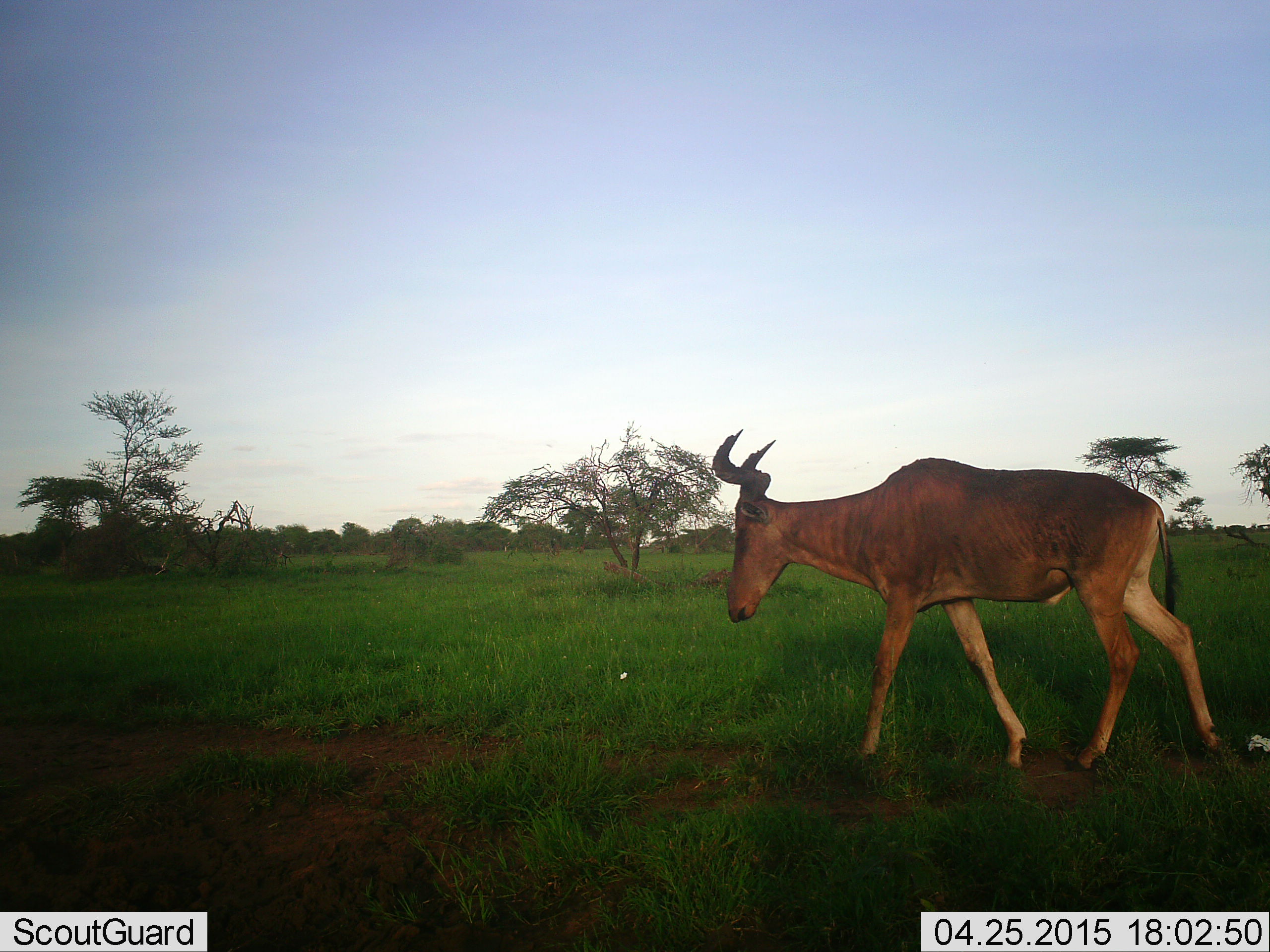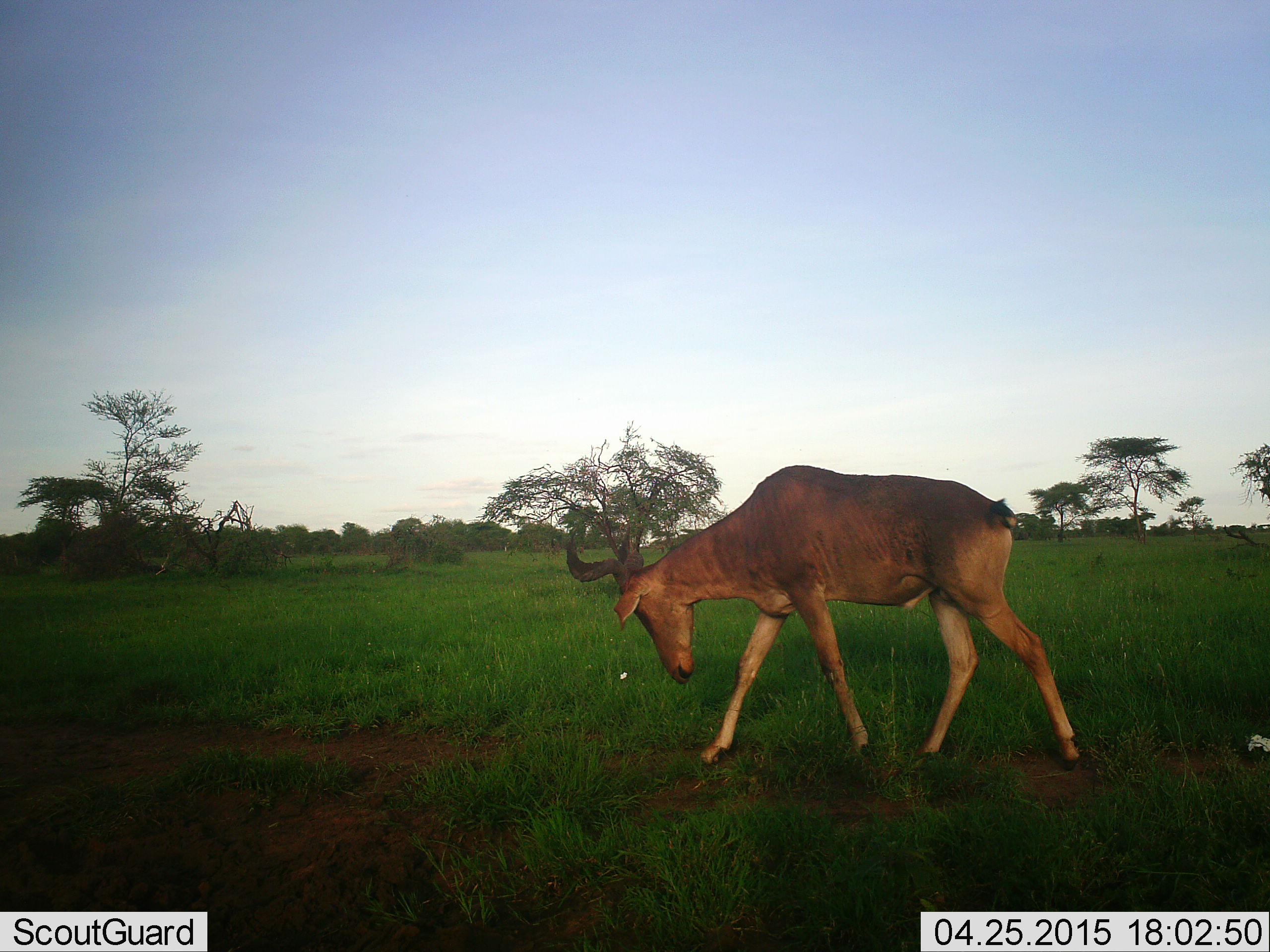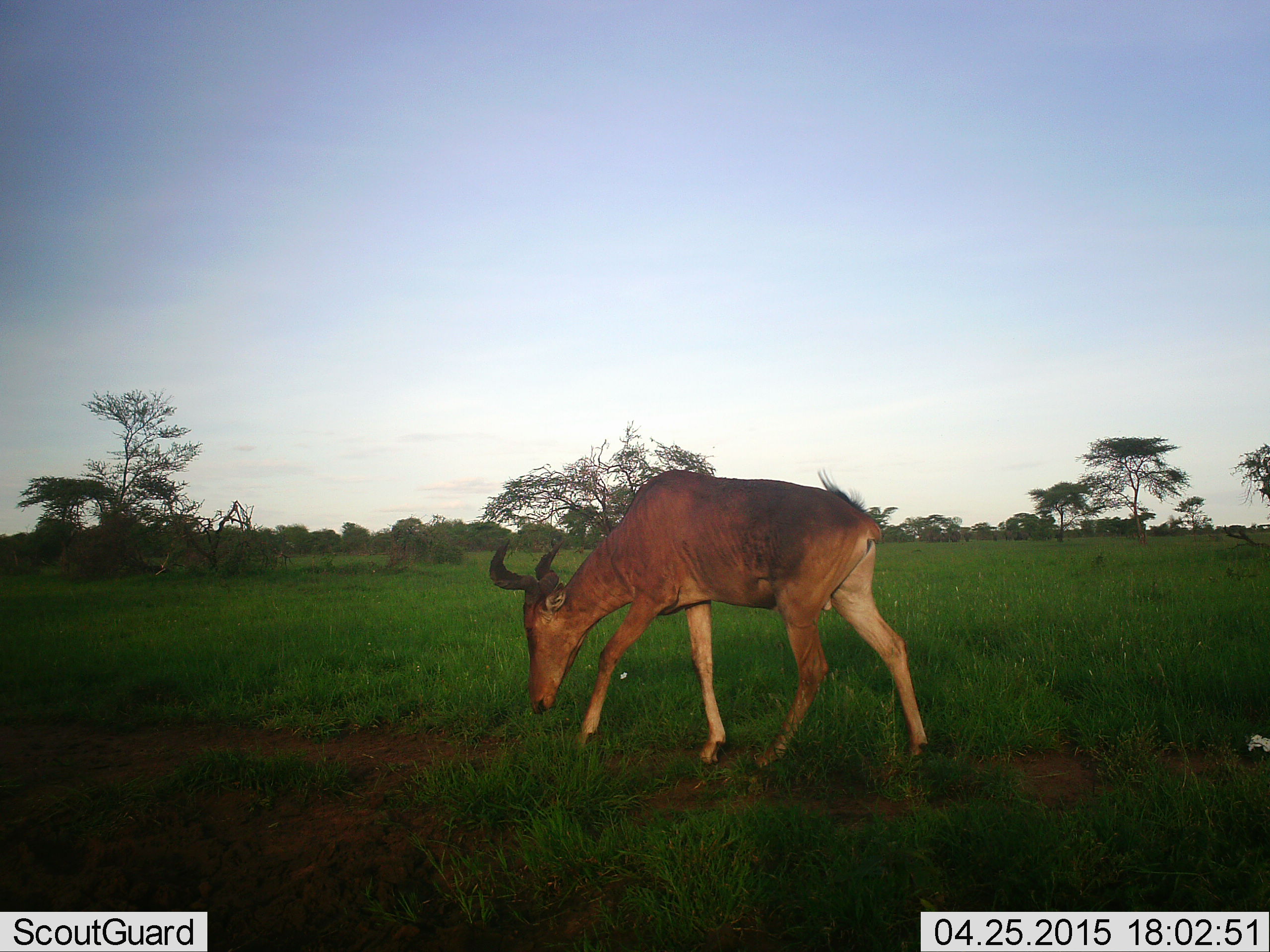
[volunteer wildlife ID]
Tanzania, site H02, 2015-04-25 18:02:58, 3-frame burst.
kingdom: Animalia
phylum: Chordata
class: Mammalia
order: Artiodactyla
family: Bovidae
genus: Alcelaphus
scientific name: Alcelaphus buselaphus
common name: hartebeest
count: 1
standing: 9%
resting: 0%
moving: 100%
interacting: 0%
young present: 0%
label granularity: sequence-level